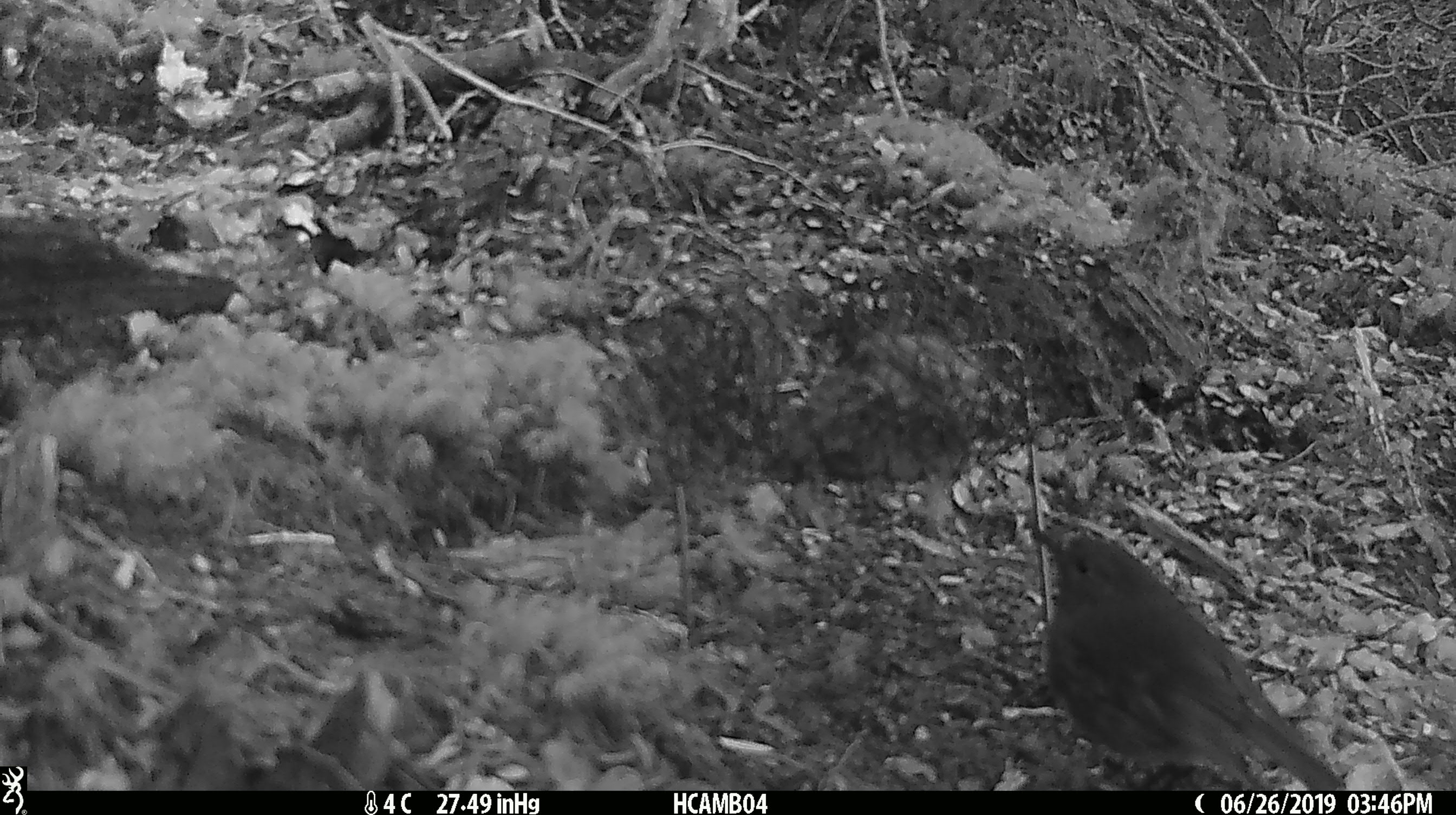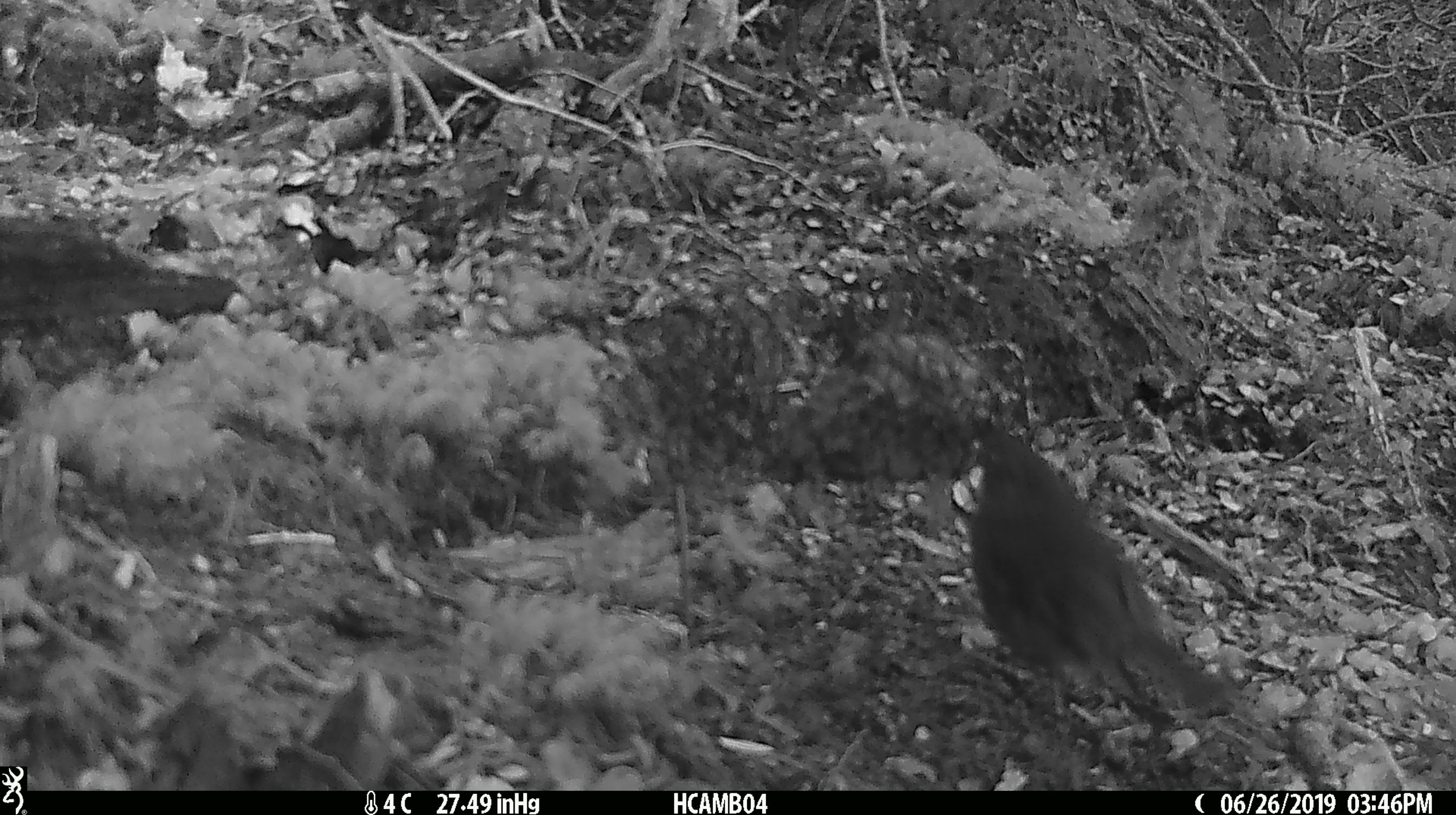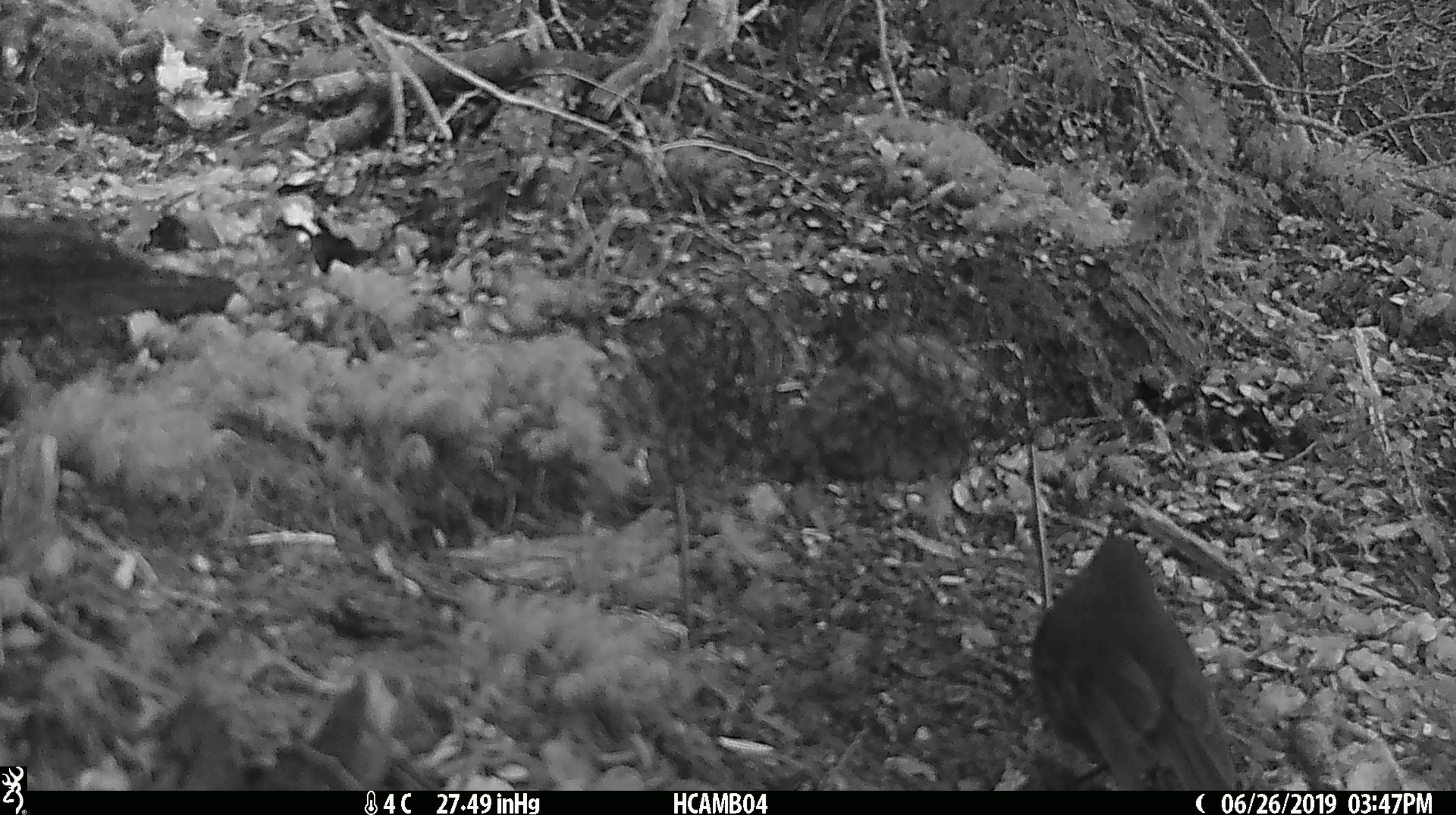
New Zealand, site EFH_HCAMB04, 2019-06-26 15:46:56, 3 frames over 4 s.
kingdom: Animalia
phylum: Chordata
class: Aves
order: Passeriformes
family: Petroicidae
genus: Petroica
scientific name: Petroica australis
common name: new zealand robin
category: robin